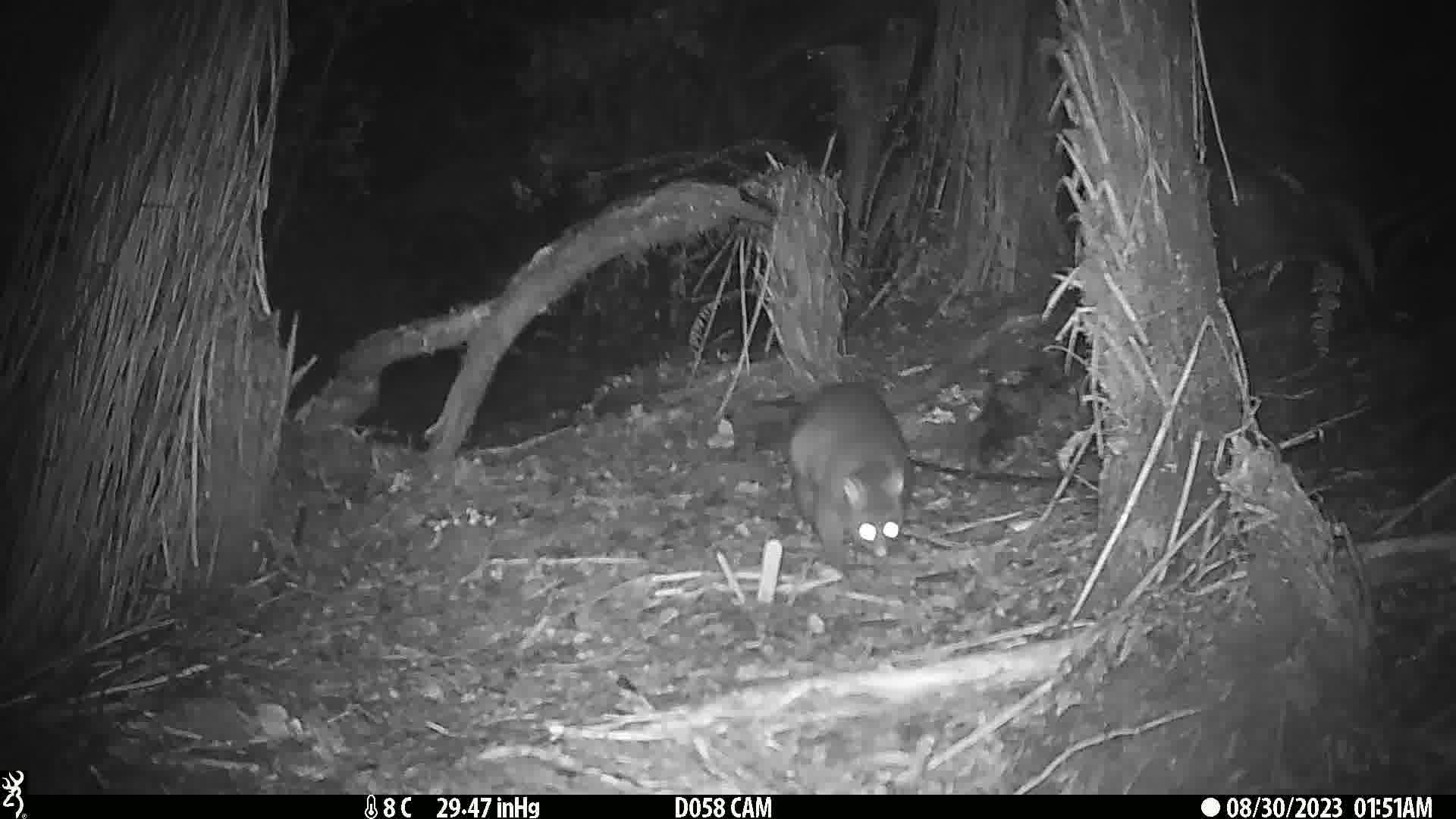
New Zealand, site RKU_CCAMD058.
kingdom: Animalia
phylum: Chordata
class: Mammalia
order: Diprotodontia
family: Phalangeridae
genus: Trichosurus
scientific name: Trichosurus vulpecula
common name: common brushtail possum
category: possum